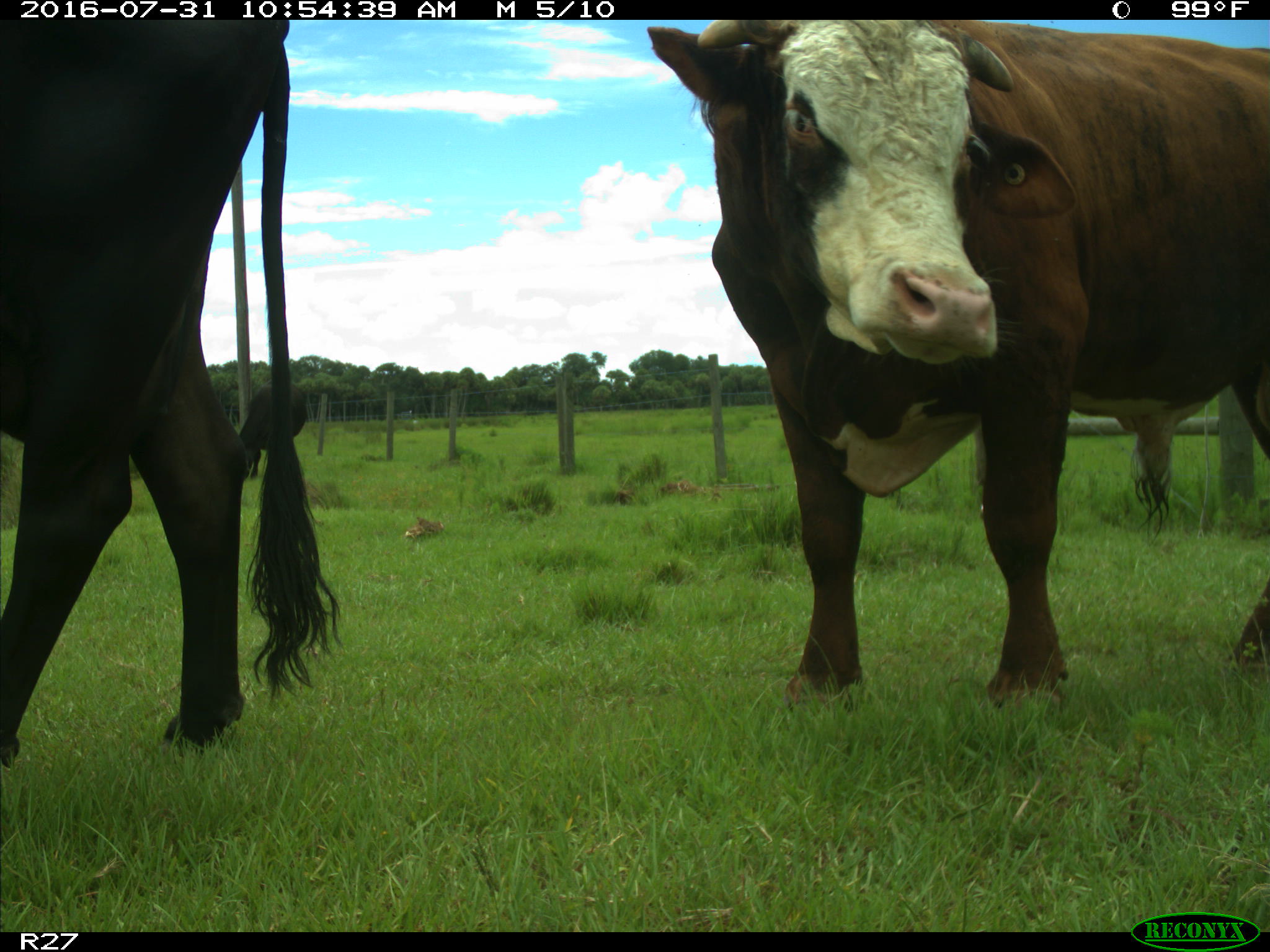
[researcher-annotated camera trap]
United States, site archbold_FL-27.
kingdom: Animalia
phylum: Chordata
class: Mammalia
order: Artiodactyla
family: Bovidae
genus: Bos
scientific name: Bos taurus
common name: domestic cow